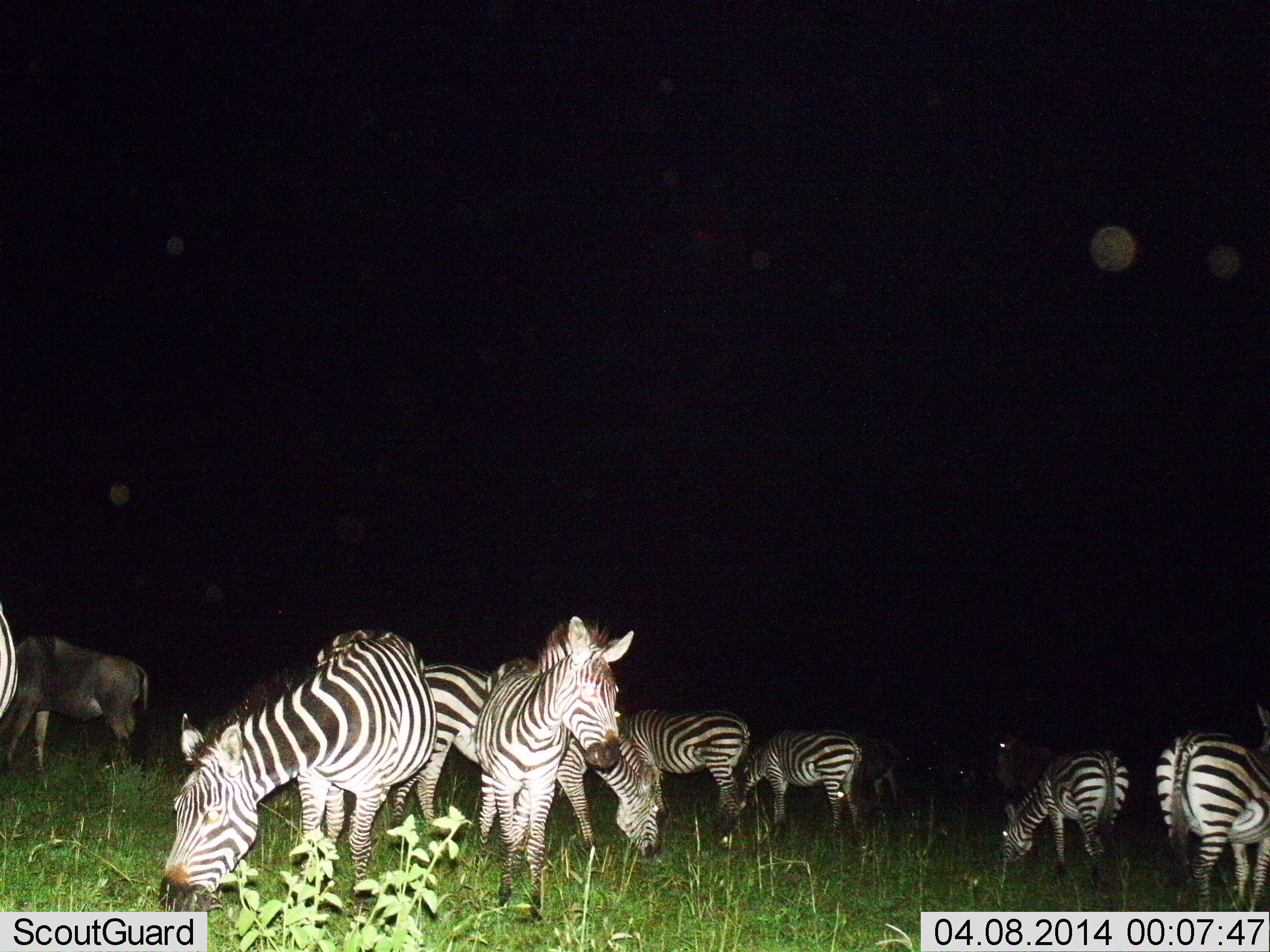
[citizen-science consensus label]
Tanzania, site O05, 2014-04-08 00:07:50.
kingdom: Animalia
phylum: Chordata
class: Mammalia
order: Artiodactyla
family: Bovidae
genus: Connochaetes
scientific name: Connochaetes taurinus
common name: blue wildebeest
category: wildebeest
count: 1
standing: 80%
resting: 0%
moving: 10%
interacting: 0%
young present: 0%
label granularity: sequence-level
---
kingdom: Animalia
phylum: Chordata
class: Mammalia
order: Perissodactyla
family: Equidae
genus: Equus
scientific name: Equus quagga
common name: plains zebra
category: zebra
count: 8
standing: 79%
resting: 7%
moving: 14%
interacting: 7%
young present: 0%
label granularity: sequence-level